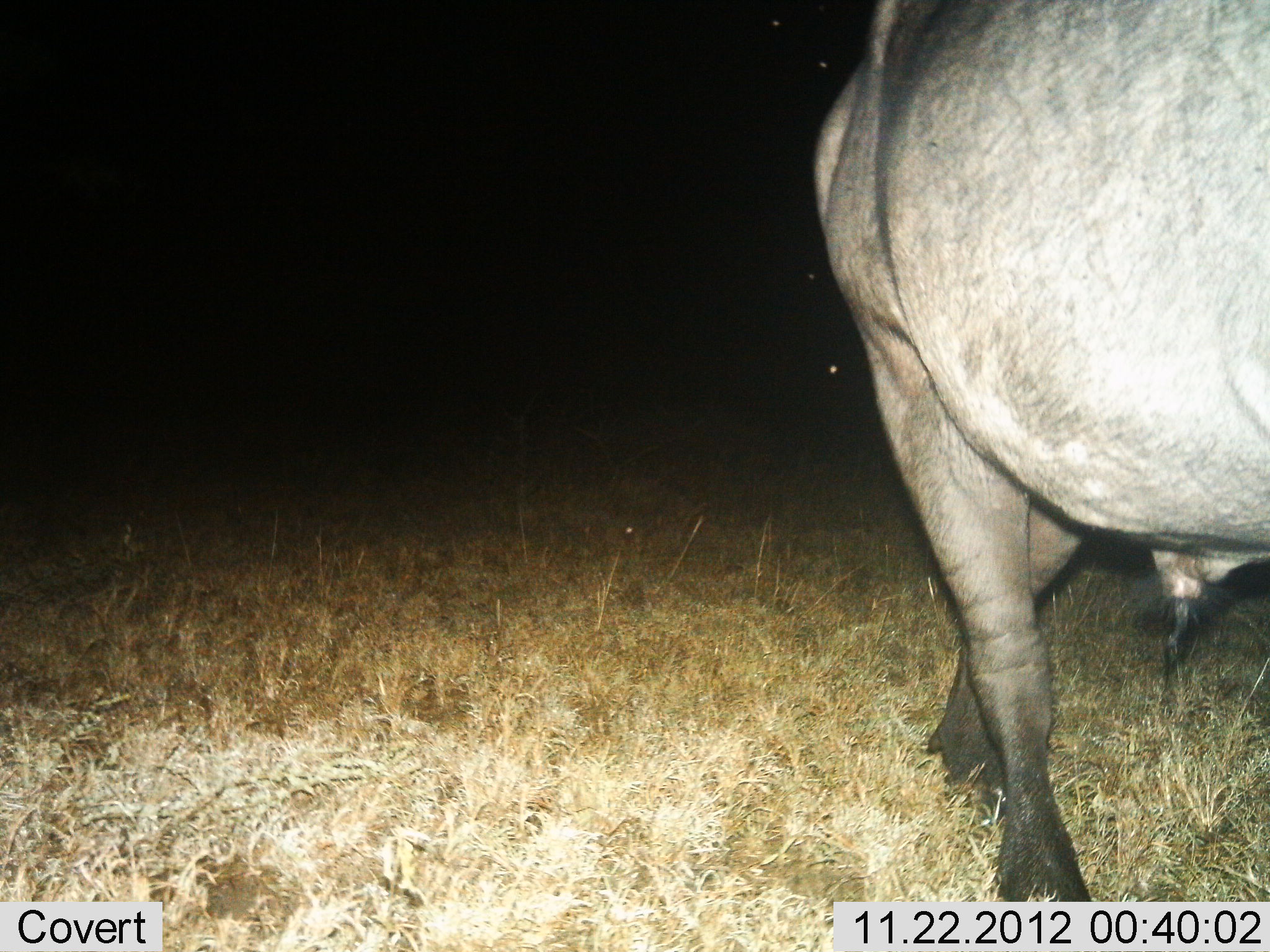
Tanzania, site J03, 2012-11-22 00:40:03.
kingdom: Animalia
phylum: Chordata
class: Mammalia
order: Artiodactyla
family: Bovidae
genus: Syncerus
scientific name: Syncerus caffer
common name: cape buffalo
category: buffalo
Buffalo (cape buffalo) (Syncerus caffer), count 1. Behavior (volunteer vote fractions): standing 10%, resting 0%, moving 90%, interacting 0%. Young present (vote fraction): 0%. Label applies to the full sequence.